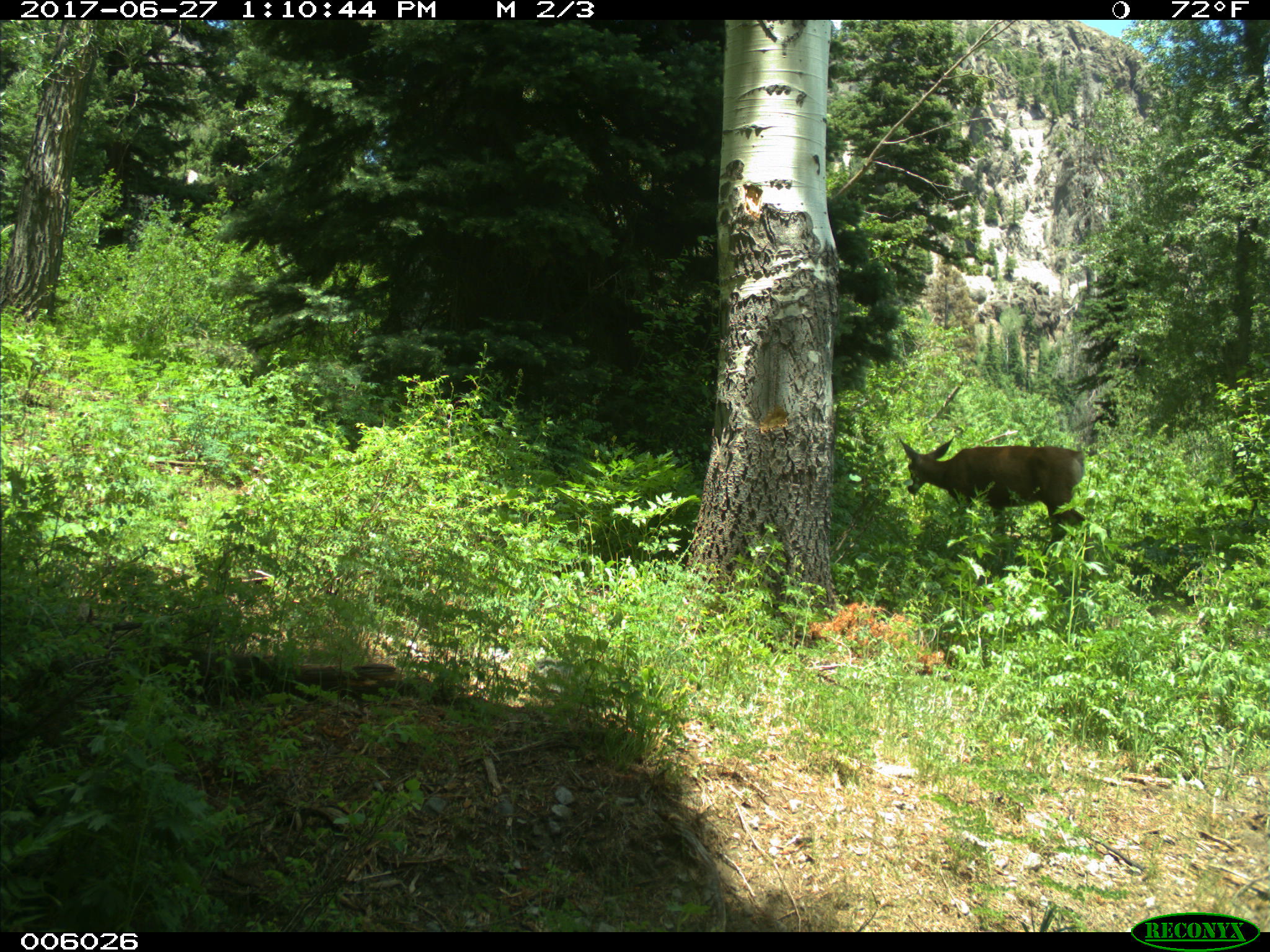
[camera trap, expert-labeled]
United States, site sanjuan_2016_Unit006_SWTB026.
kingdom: Animalia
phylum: Chordata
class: Mammalia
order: Artiodactyla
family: Cervidae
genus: Odocoileus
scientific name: Odocoileus hemionus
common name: mule deer